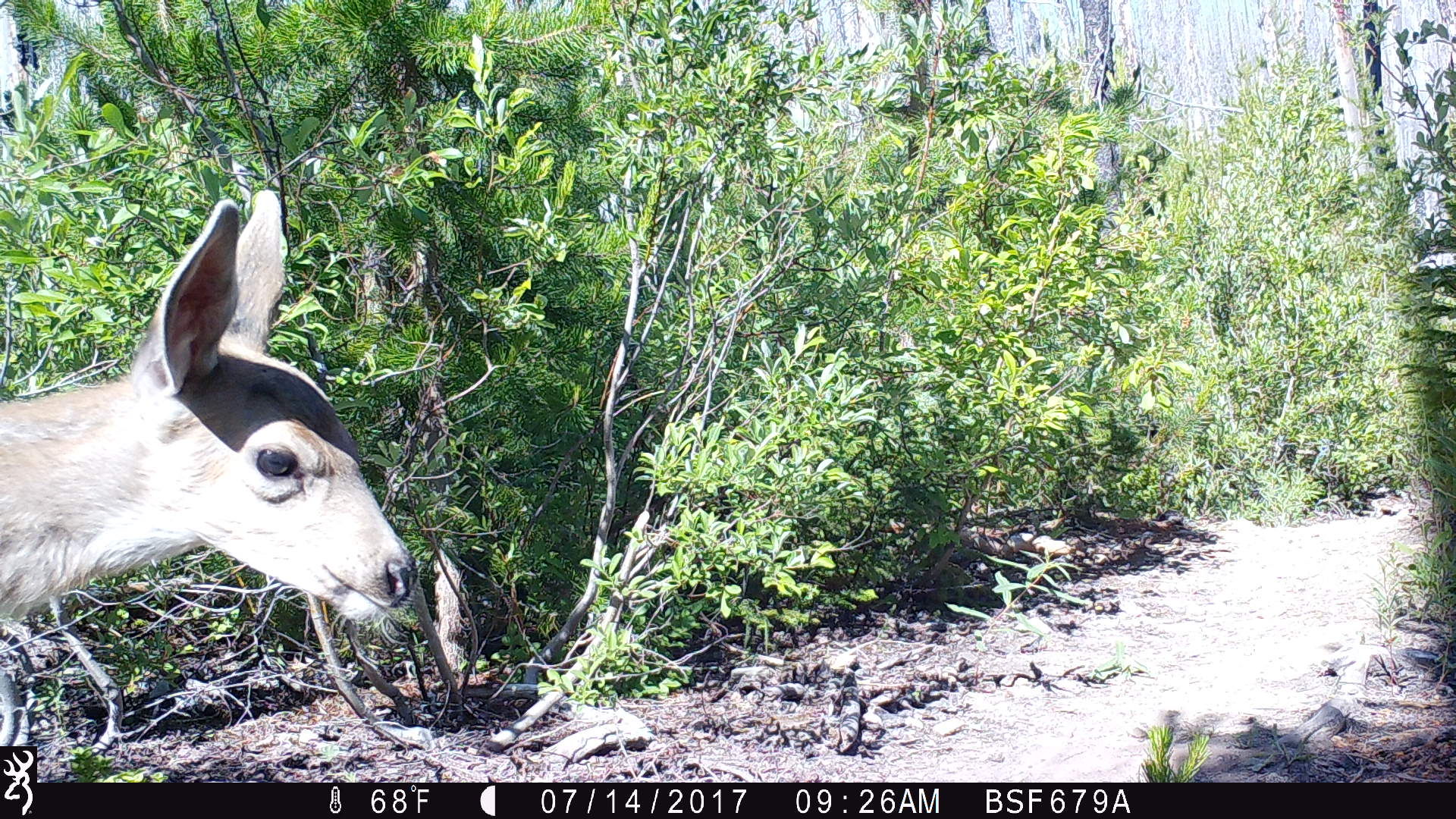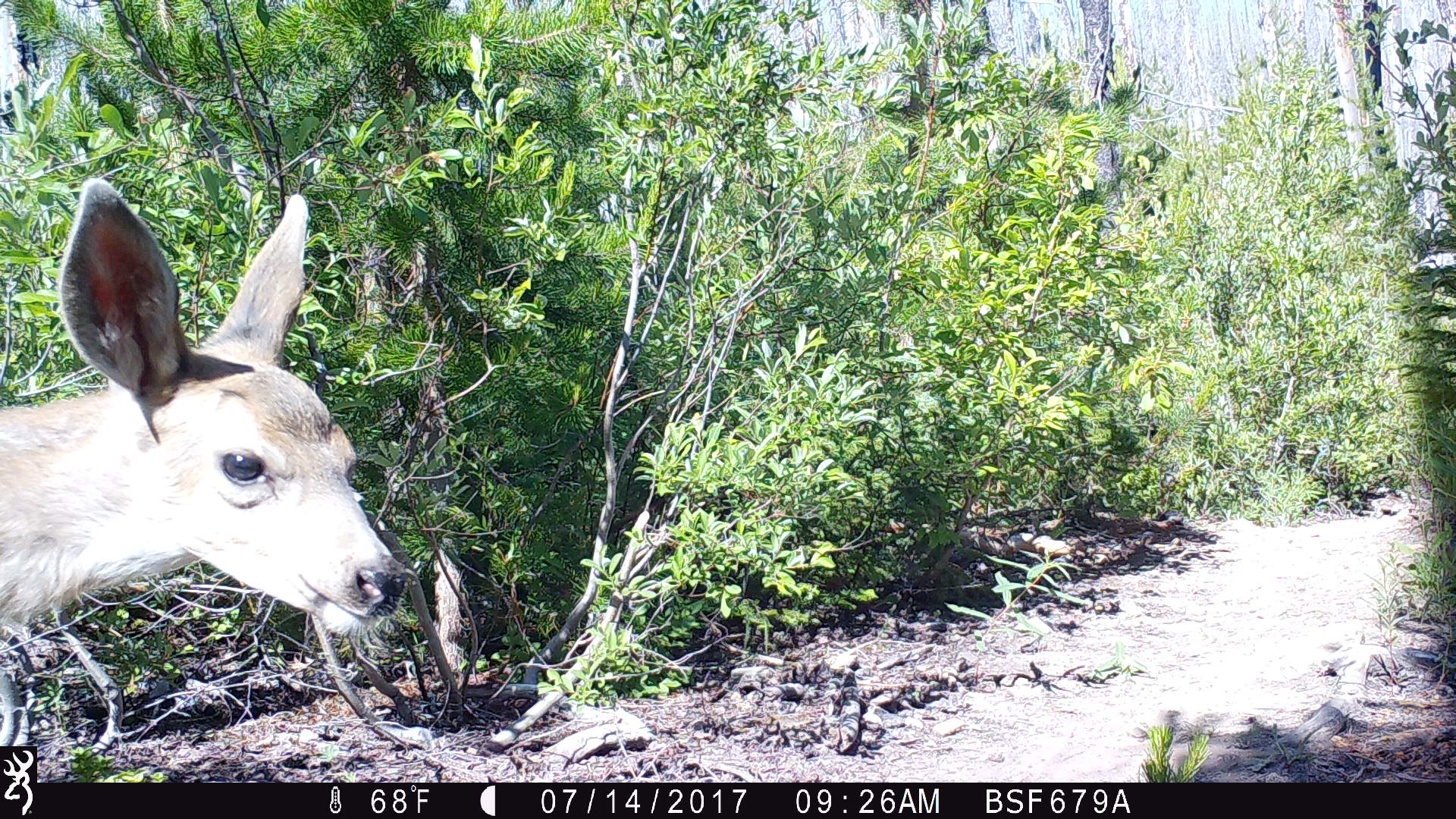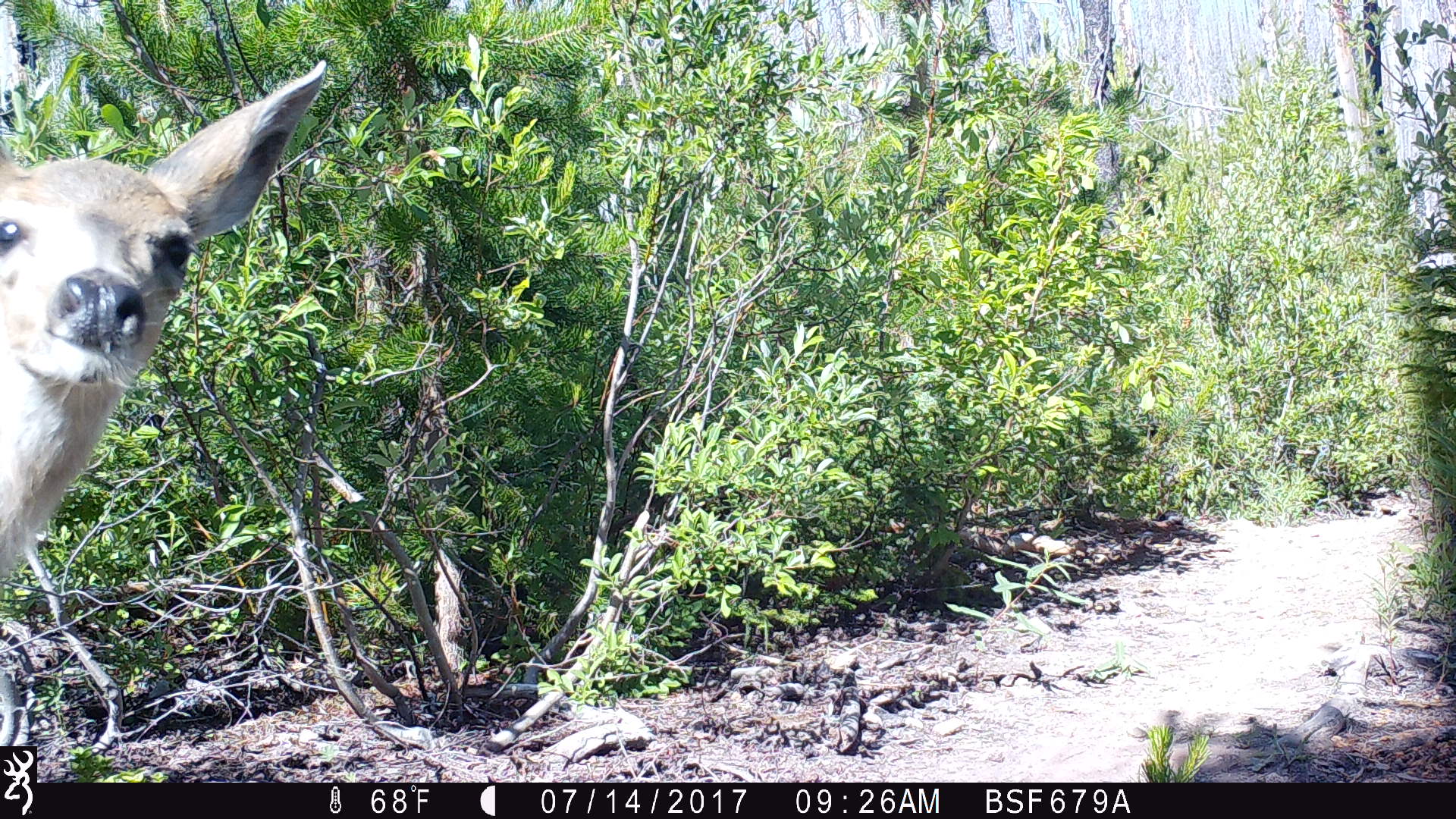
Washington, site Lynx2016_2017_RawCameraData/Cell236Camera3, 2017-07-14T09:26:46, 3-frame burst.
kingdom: Animalia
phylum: Chordata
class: Mammalia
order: Artiodactyla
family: Cervidae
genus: Odocoileus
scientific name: Odocoileus hemionus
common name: mule deer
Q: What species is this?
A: Odocoileus hemionus (mule deer).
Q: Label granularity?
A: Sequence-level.